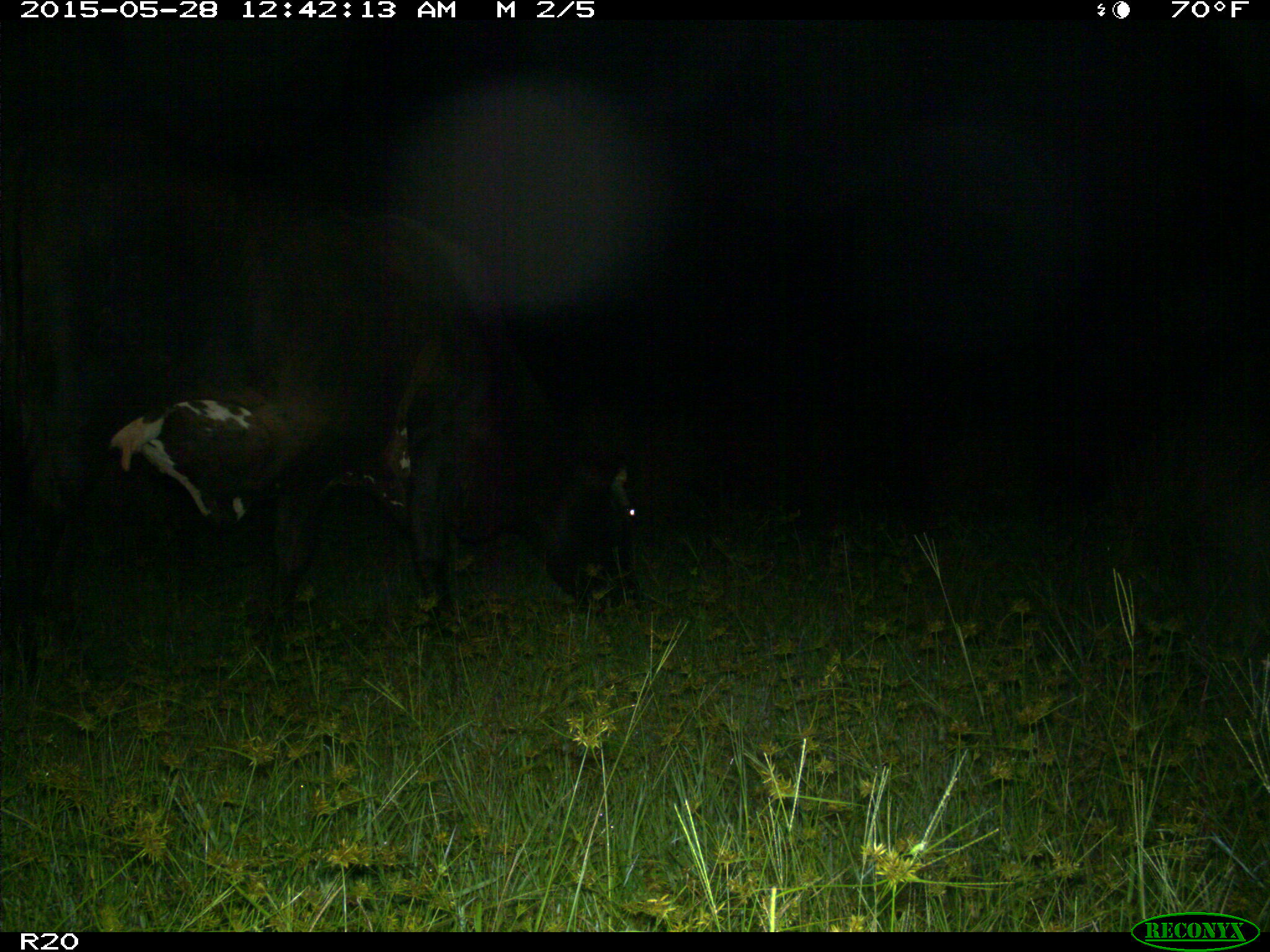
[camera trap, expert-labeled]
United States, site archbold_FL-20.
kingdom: Animalia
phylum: Chordata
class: Mammalia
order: Artiodactyla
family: Bovidae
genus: Bos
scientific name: Bos taurus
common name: domestic cow